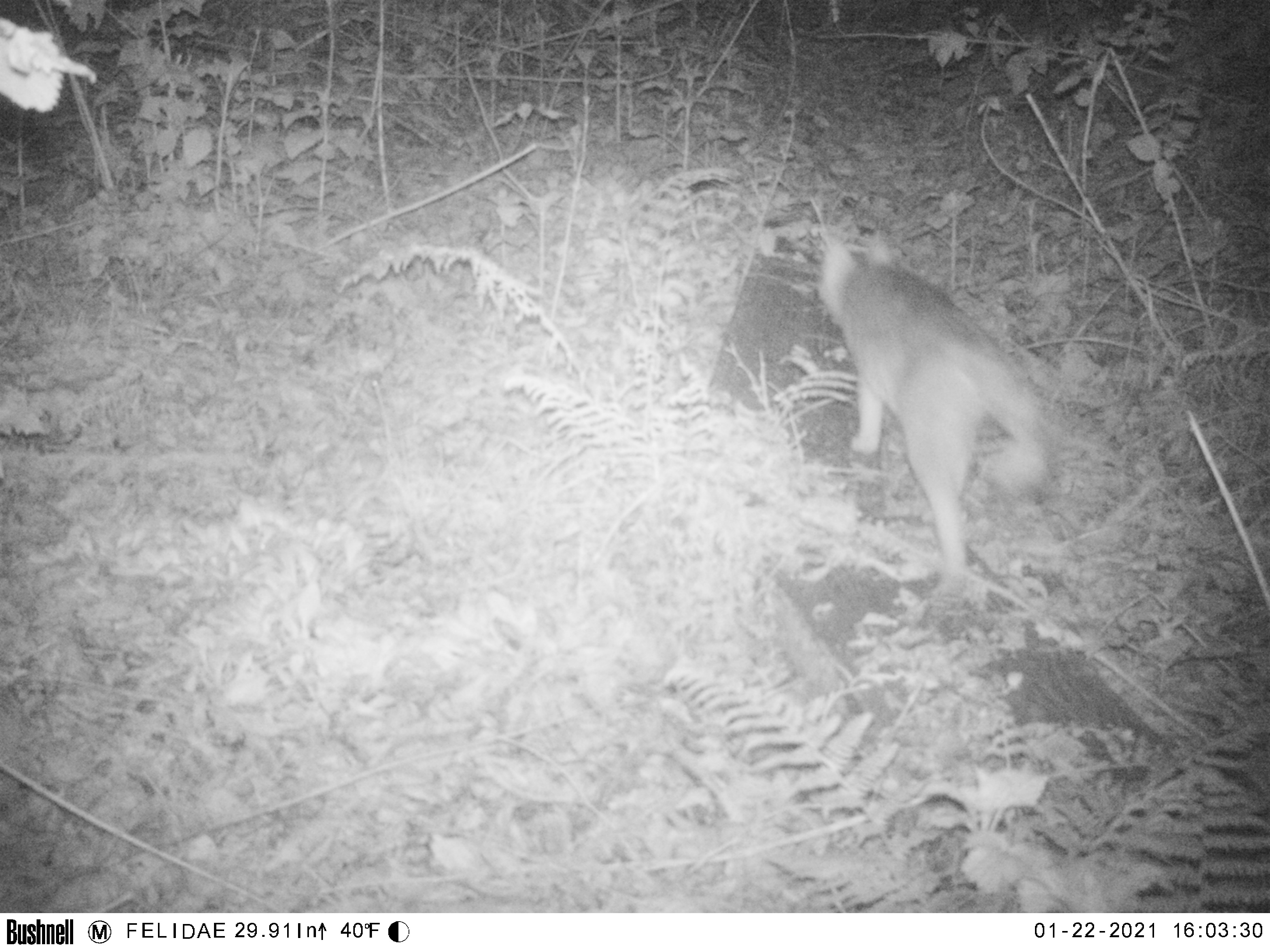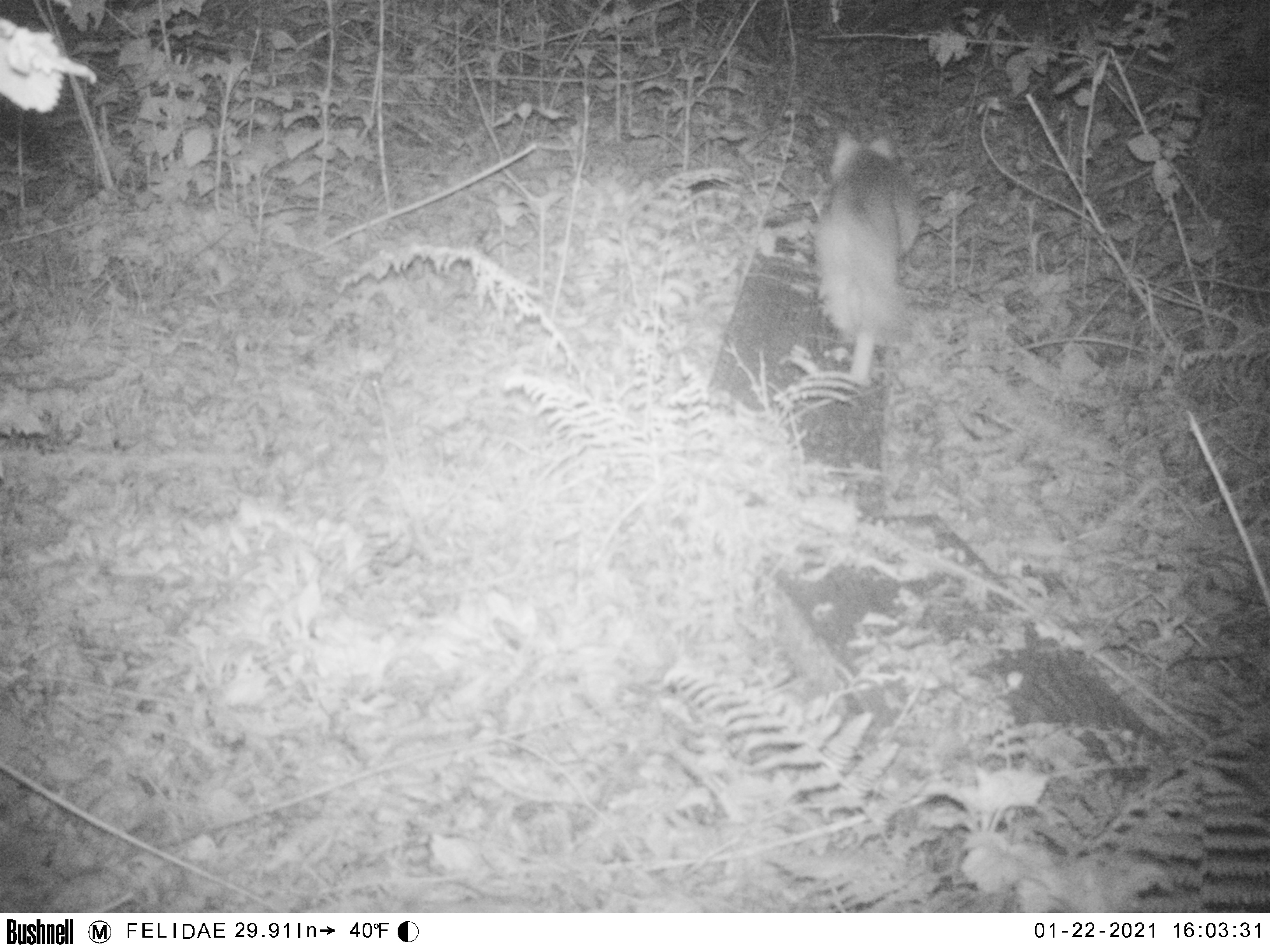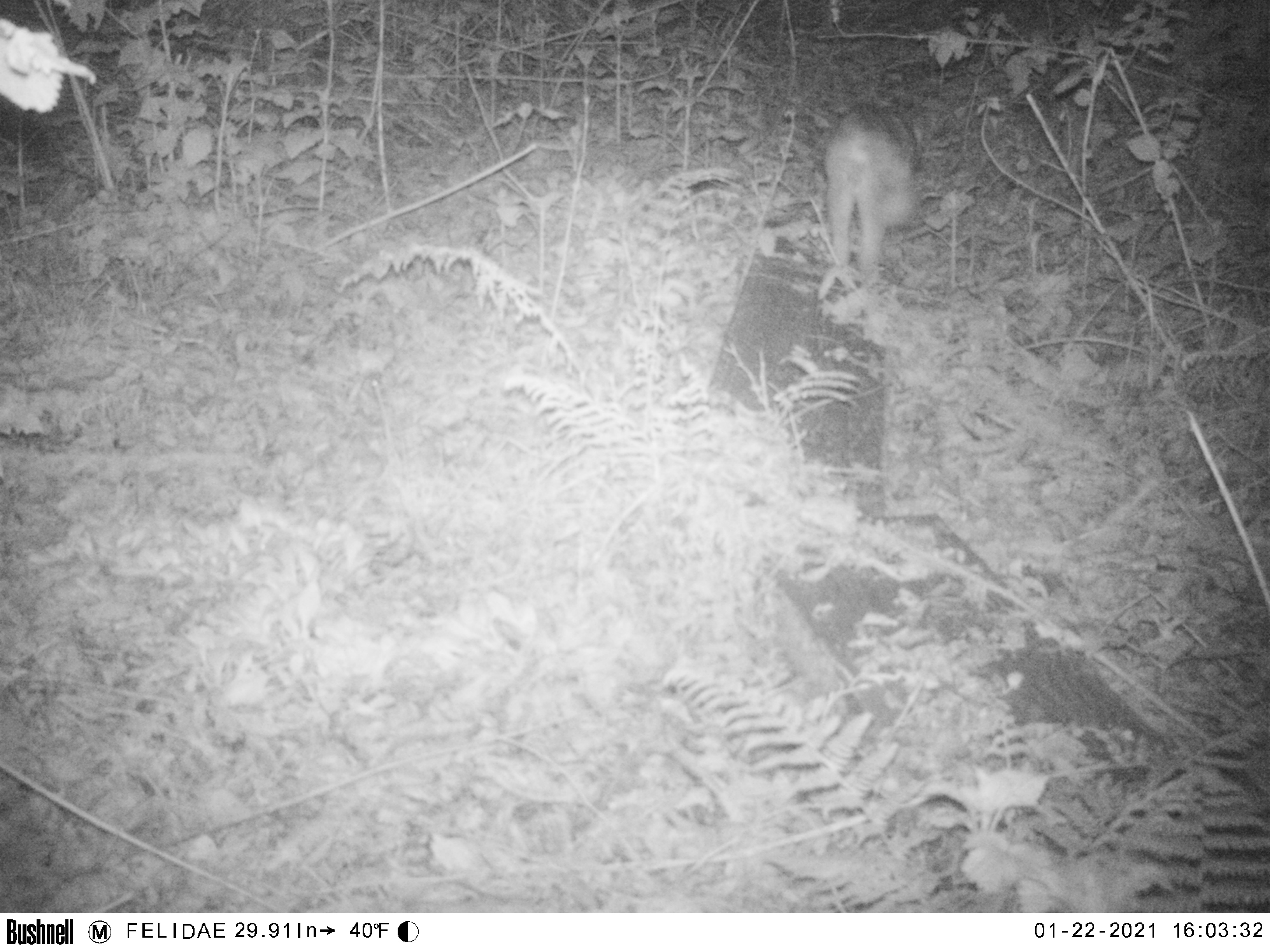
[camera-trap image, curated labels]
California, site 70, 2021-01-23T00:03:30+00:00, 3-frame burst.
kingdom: Animalia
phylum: Chordata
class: Mammalia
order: Carnivora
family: Canidae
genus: Canis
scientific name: Canis latrans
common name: coyote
Coyote (Canis latrans).